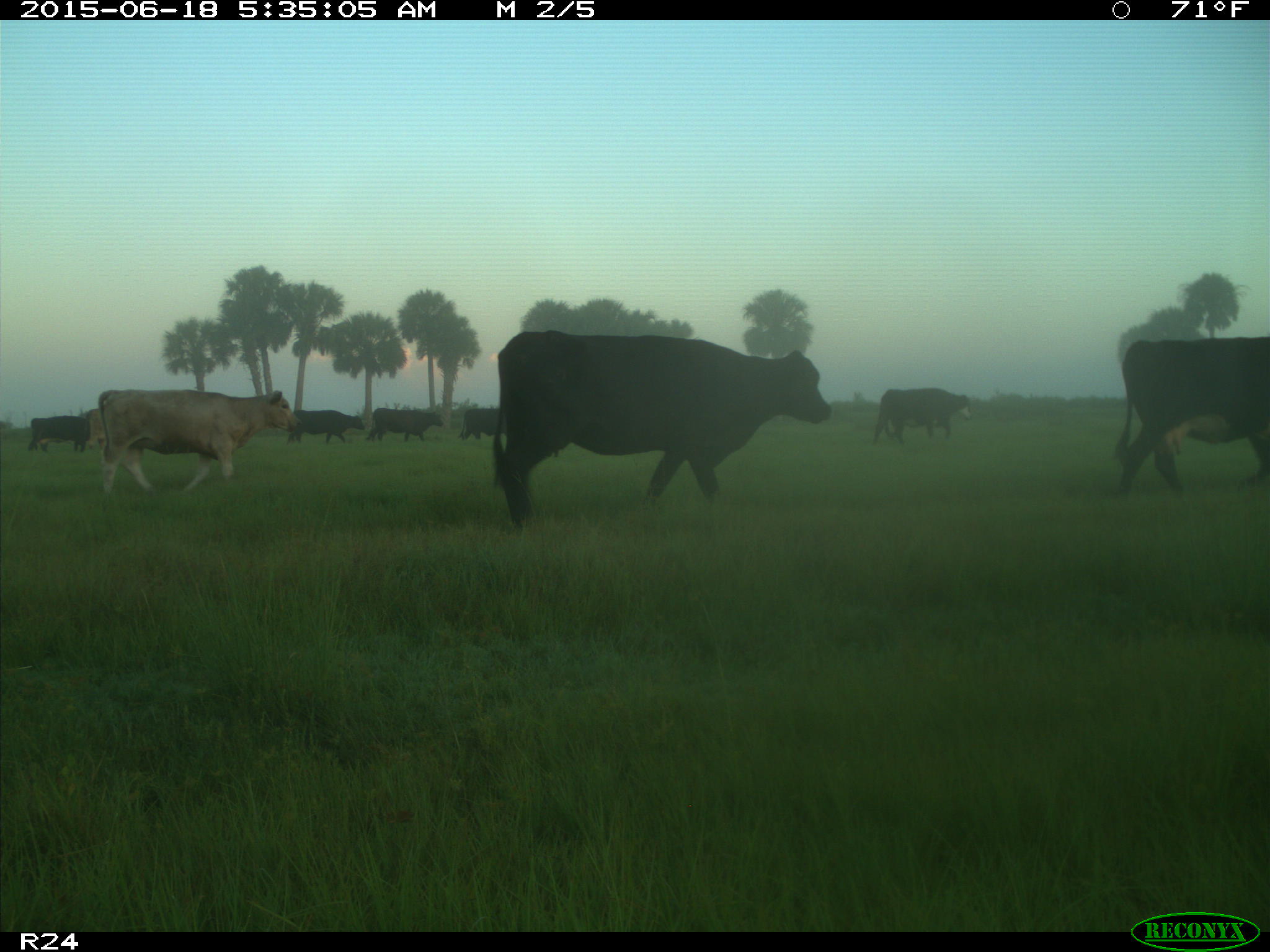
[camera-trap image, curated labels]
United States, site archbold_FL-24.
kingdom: Animalia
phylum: Chordata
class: Mammalia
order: Artiodactyla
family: Bovidae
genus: Bos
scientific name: Bos taurus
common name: domestic cow